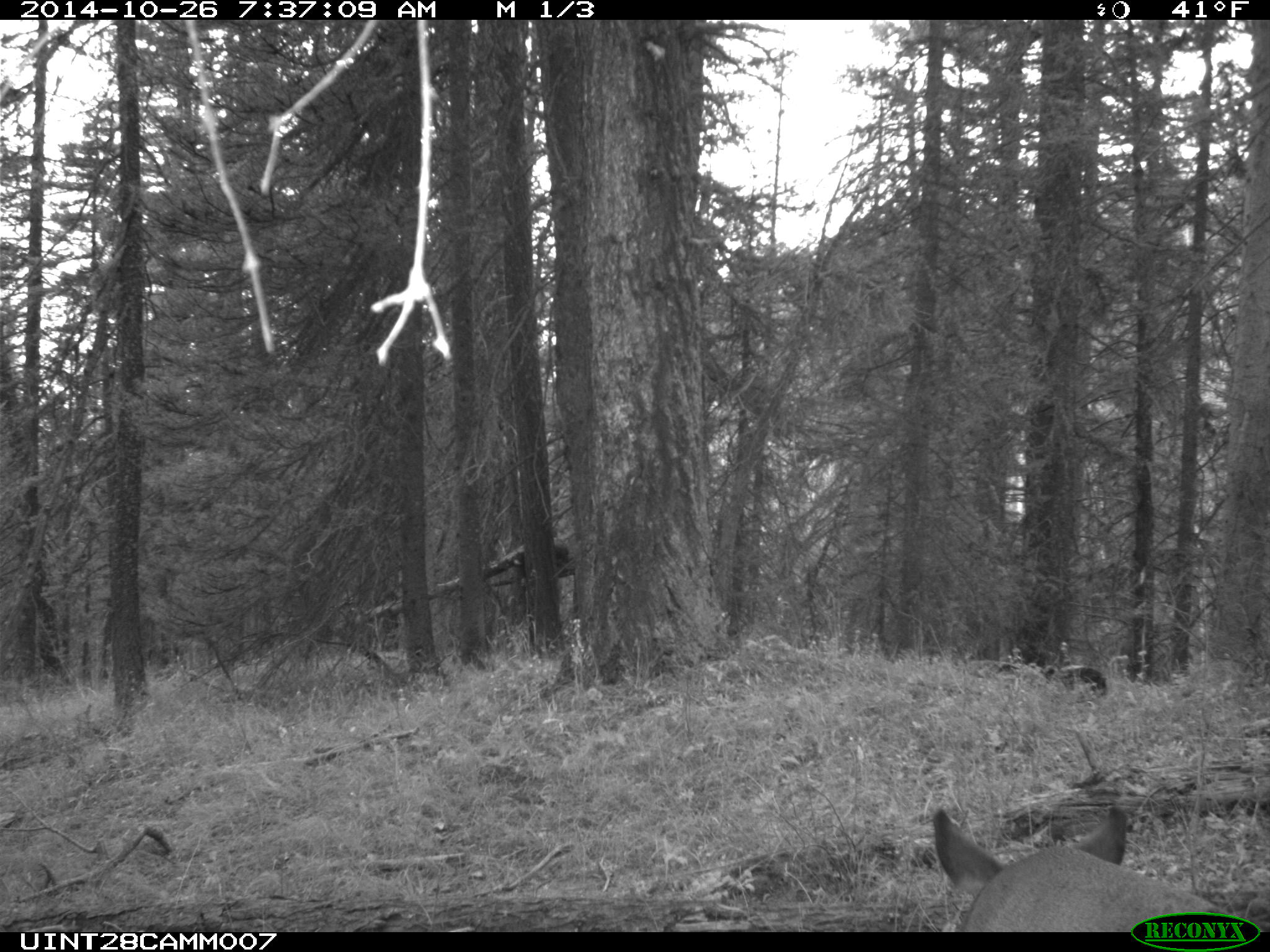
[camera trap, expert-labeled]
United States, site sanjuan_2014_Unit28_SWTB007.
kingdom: Animalia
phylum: Chordata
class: Mammalia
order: Artiodactyla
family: Cervidae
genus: Odocoileus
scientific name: Odocoileus hemionus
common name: mule deer